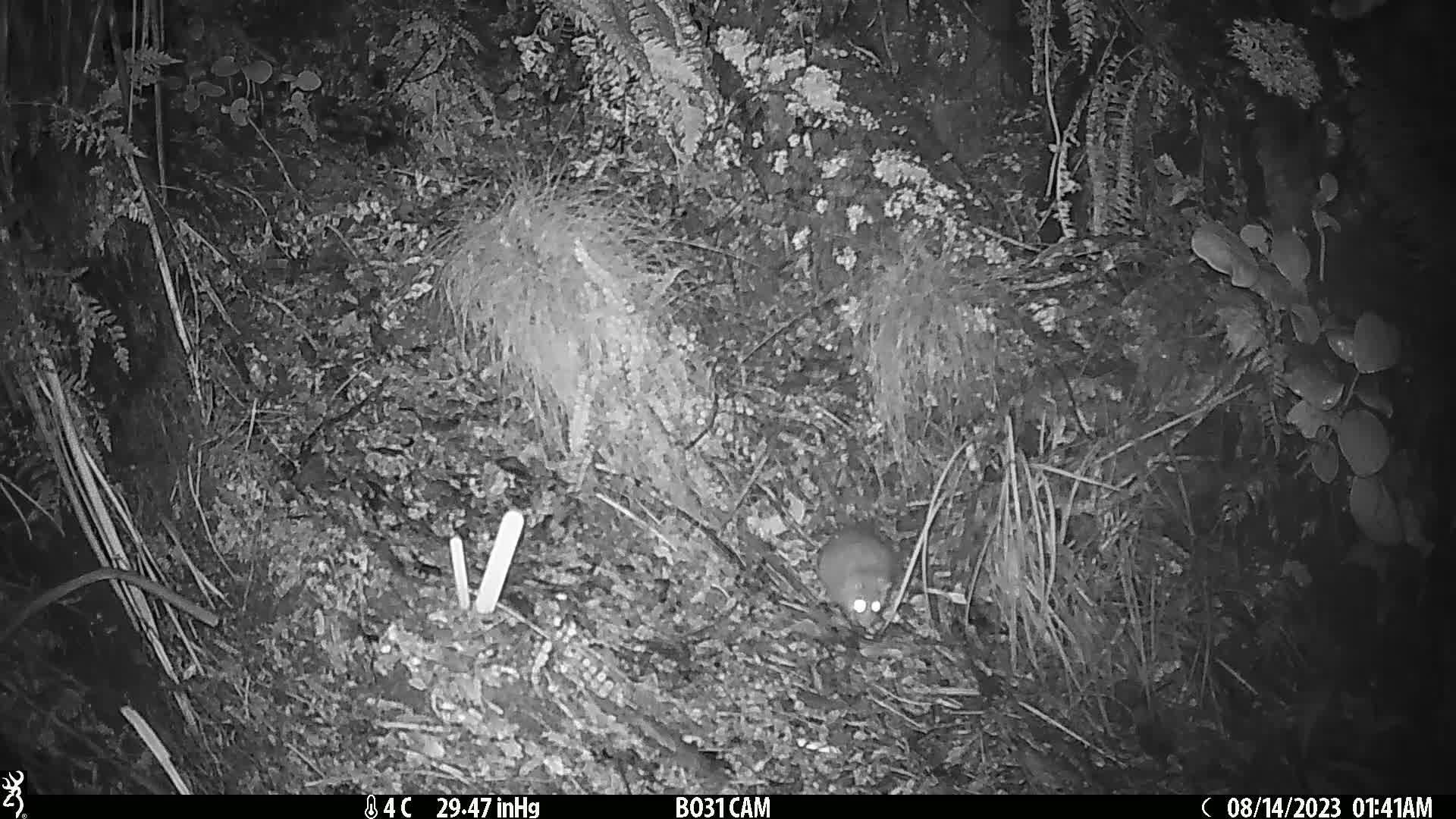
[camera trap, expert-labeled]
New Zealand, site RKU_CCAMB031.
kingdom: Animalia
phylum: Chordata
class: Mammalia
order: Rodentia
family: Muridae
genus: Rattus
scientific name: Rattus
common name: rat